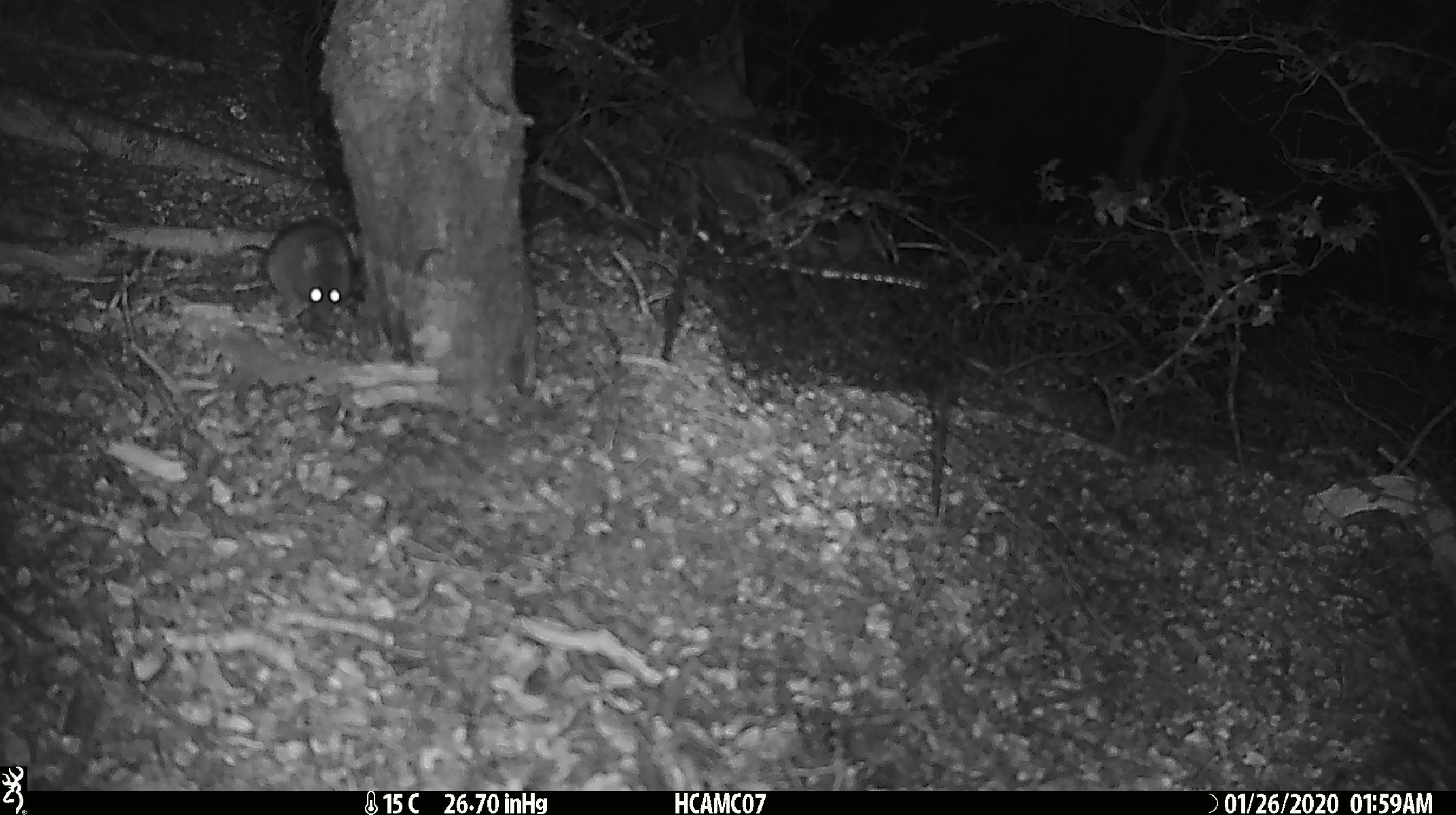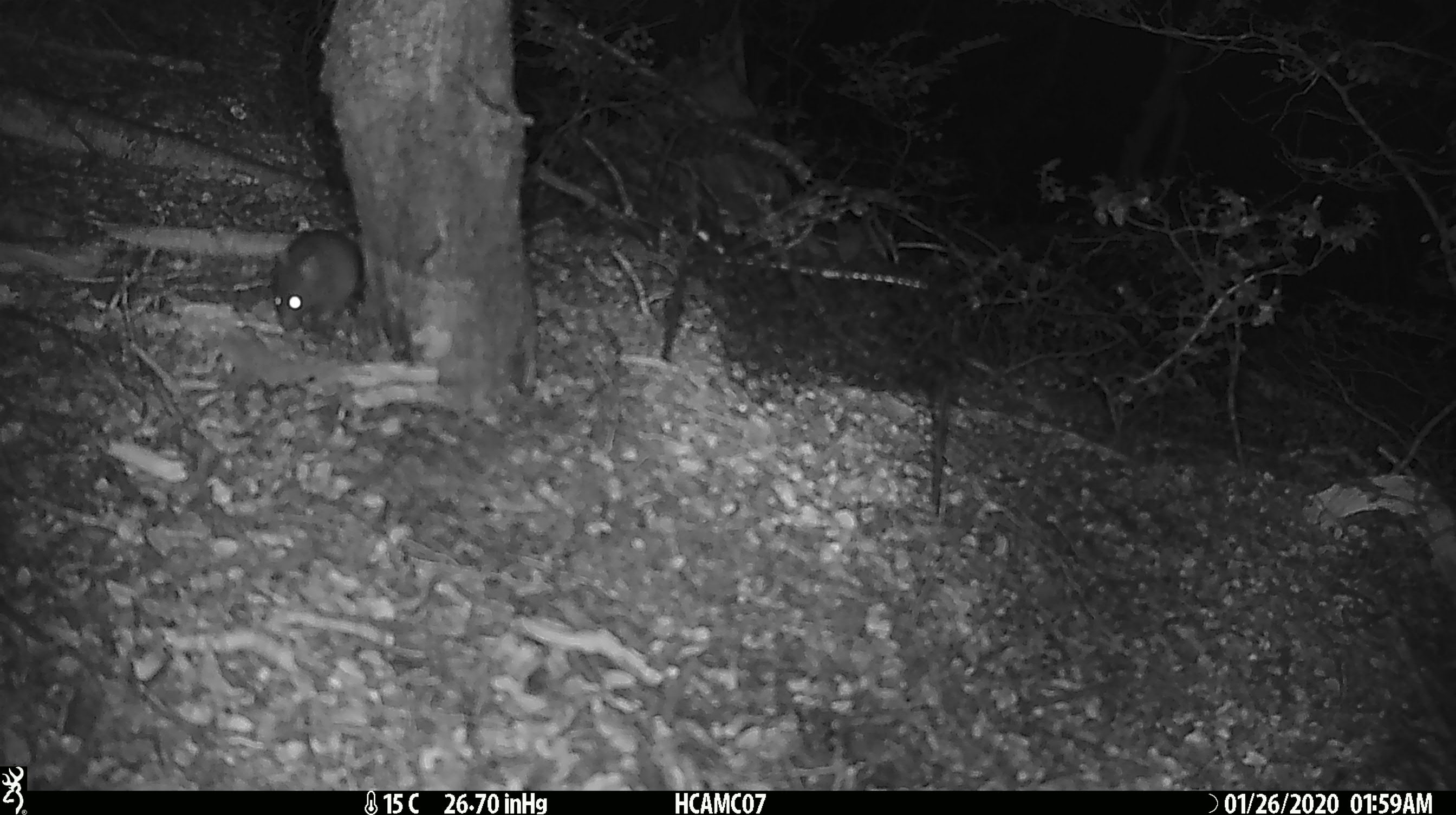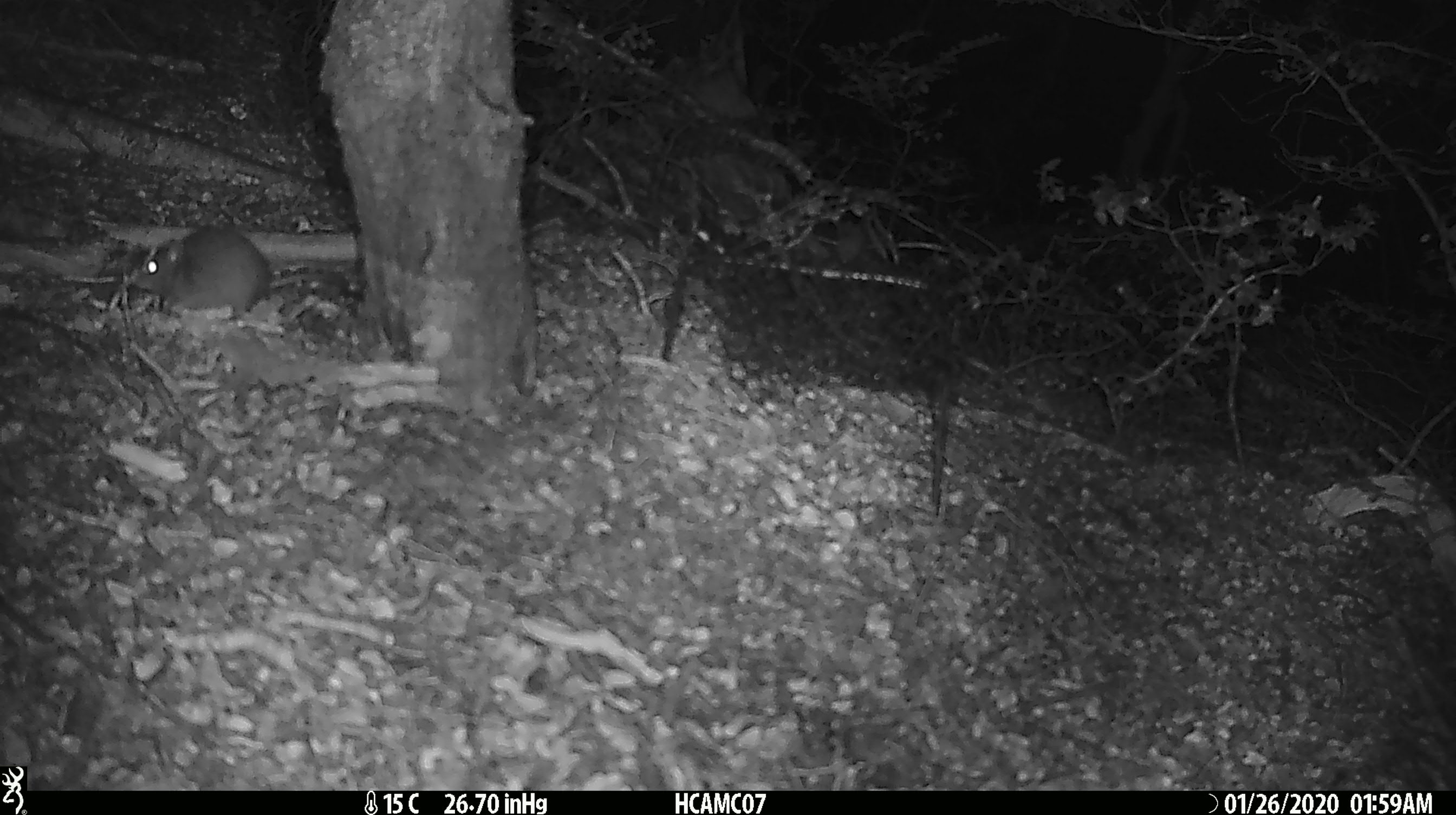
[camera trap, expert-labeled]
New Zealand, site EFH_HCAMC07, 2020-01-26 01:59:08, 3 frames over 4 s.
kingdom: Animalia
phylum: Chordata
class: Mammalia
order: Rodentia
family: Muridae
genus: Mus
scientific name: Mus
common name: mouse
Mouse (Mus).